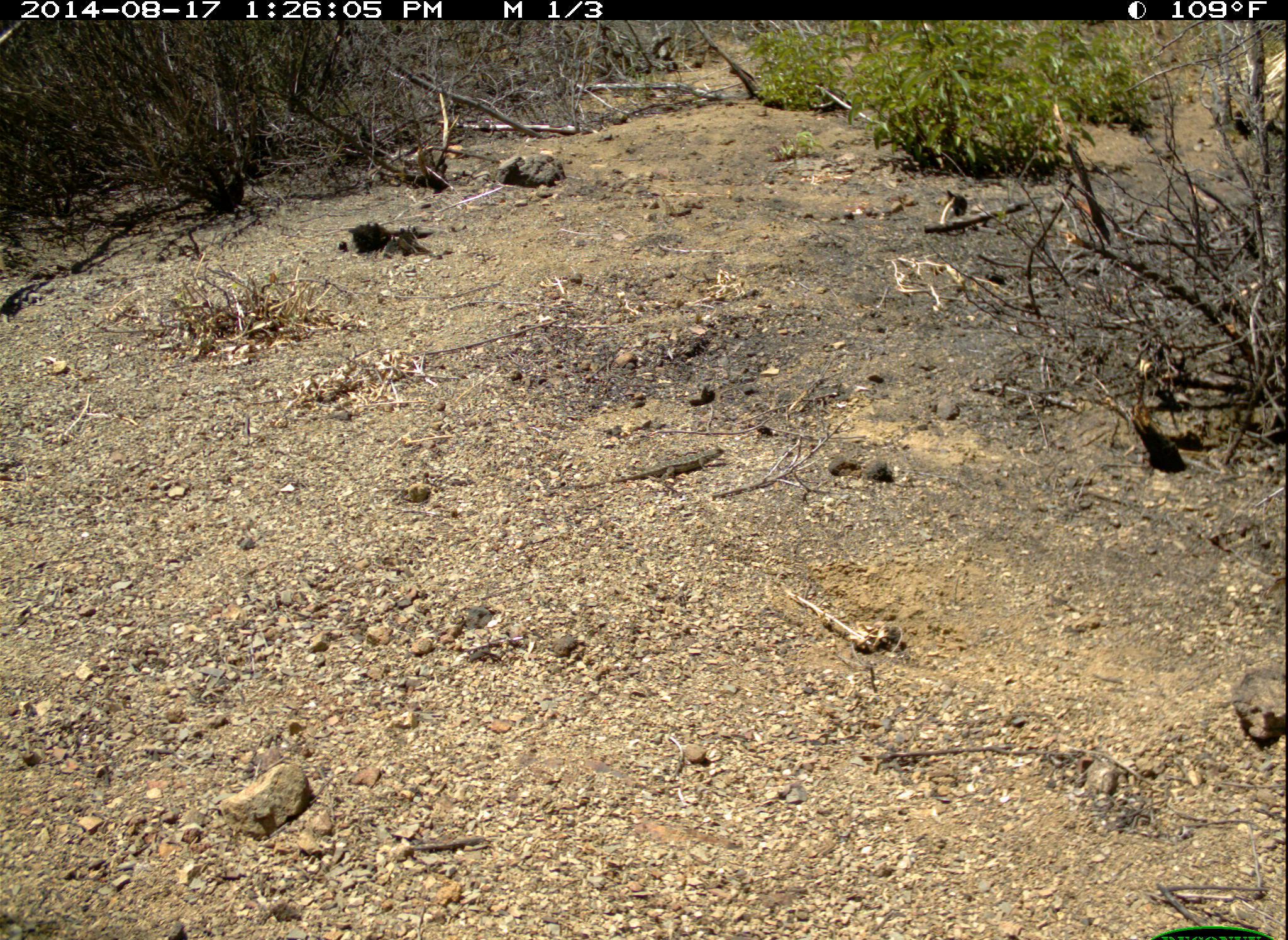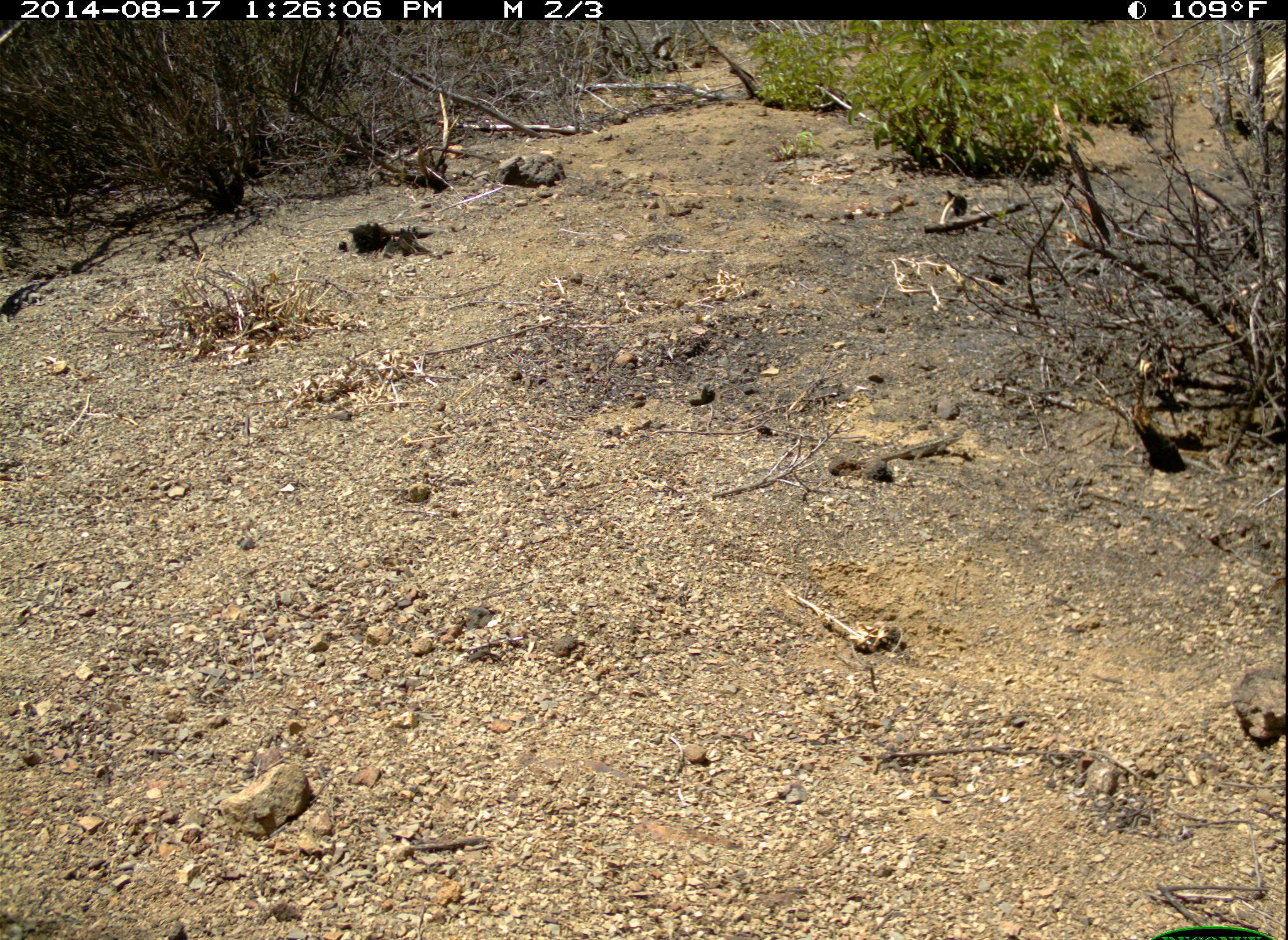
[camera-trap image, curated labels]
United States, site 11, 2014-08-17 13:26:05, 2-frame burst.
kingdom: Animalia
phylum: Chordata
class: Reptilia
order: Squamata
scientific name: Squamata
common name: lizard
Lizard (Squamata).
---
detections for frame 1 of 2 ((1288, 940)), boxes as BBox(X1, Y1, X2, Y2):
lizard: BBox(575, 445, 725, 493)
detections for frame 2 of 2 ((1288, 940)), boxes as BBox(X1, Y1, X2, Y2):
lizard: BBox(855, 431, 964, 464)